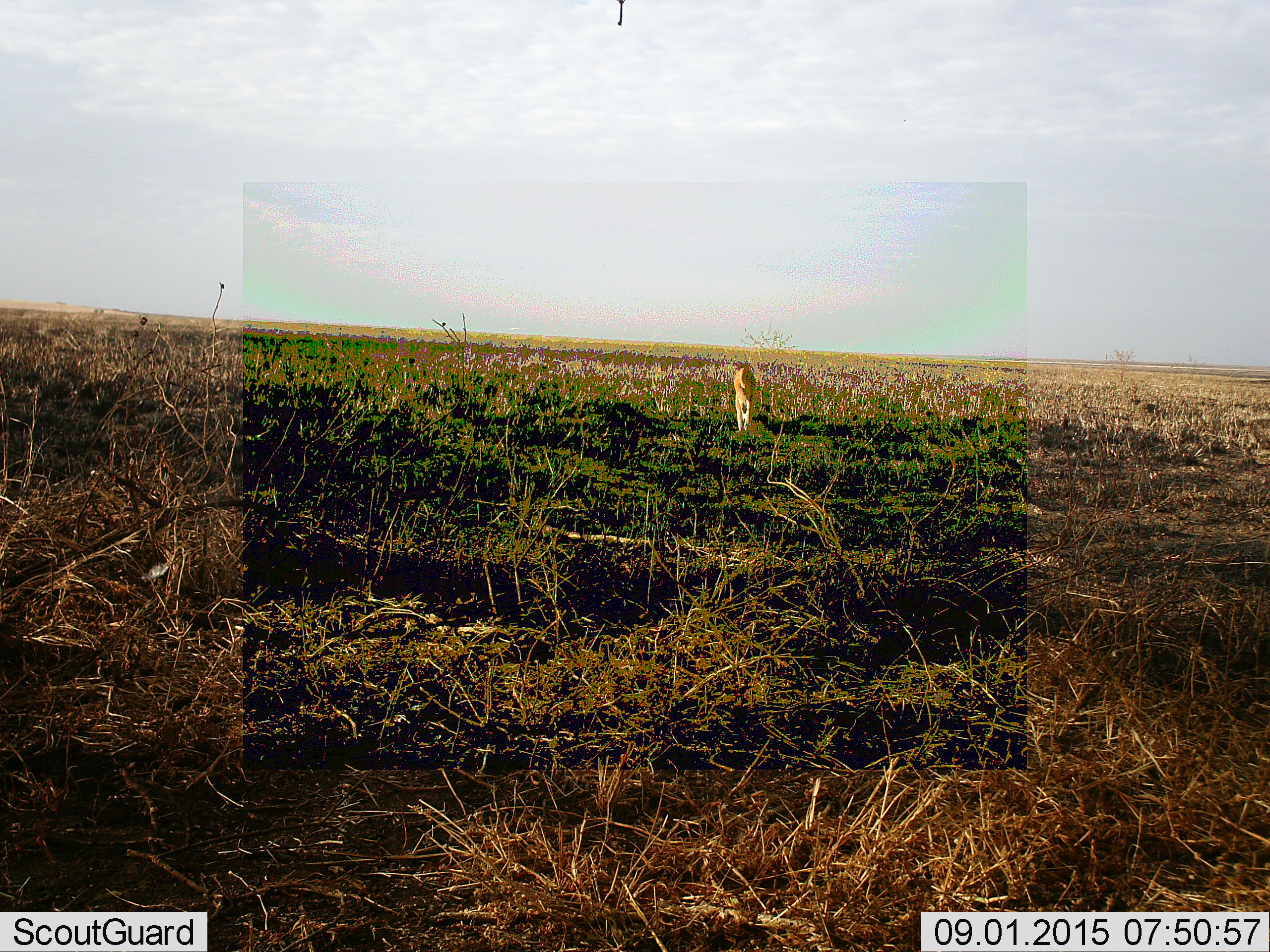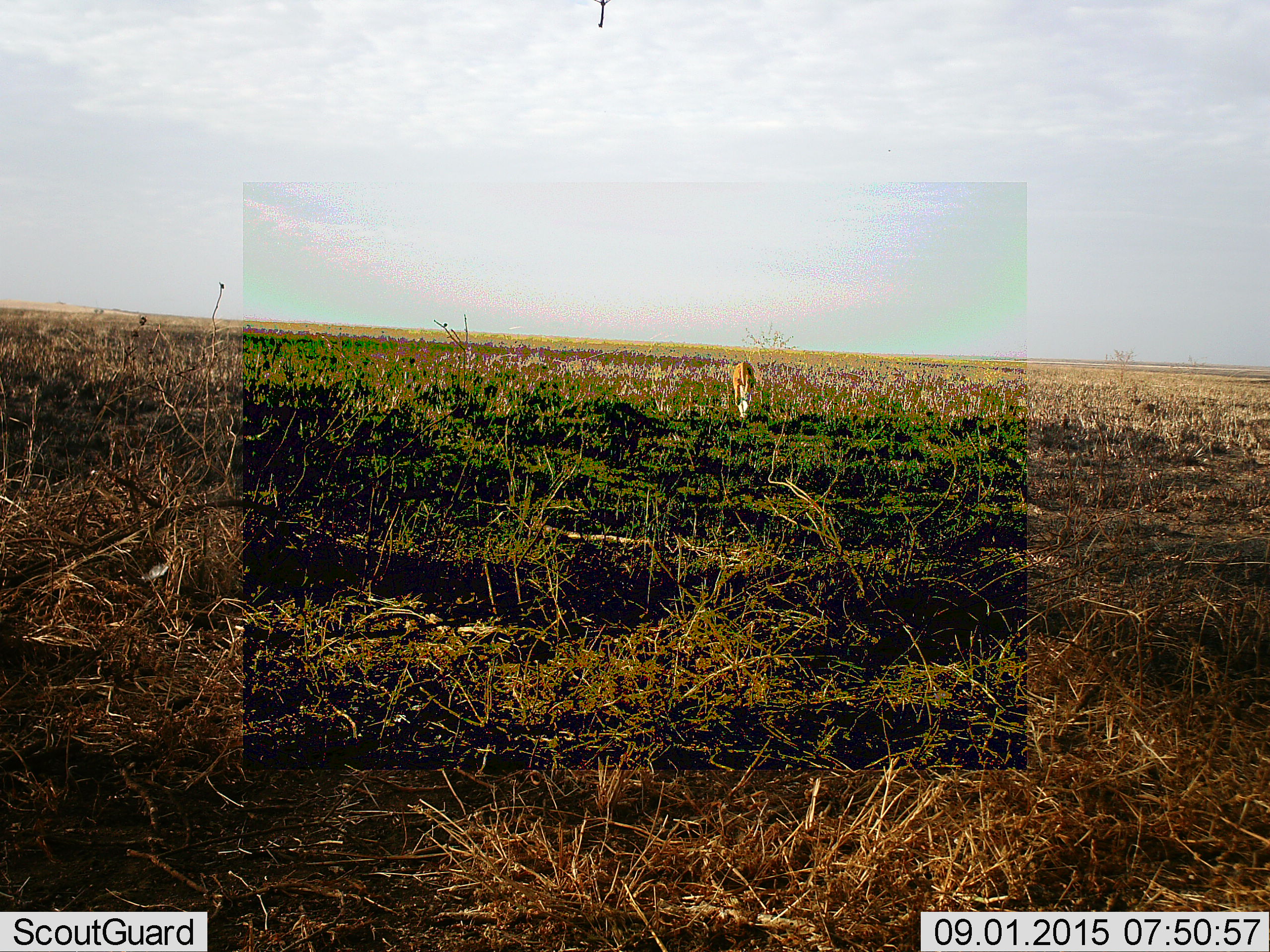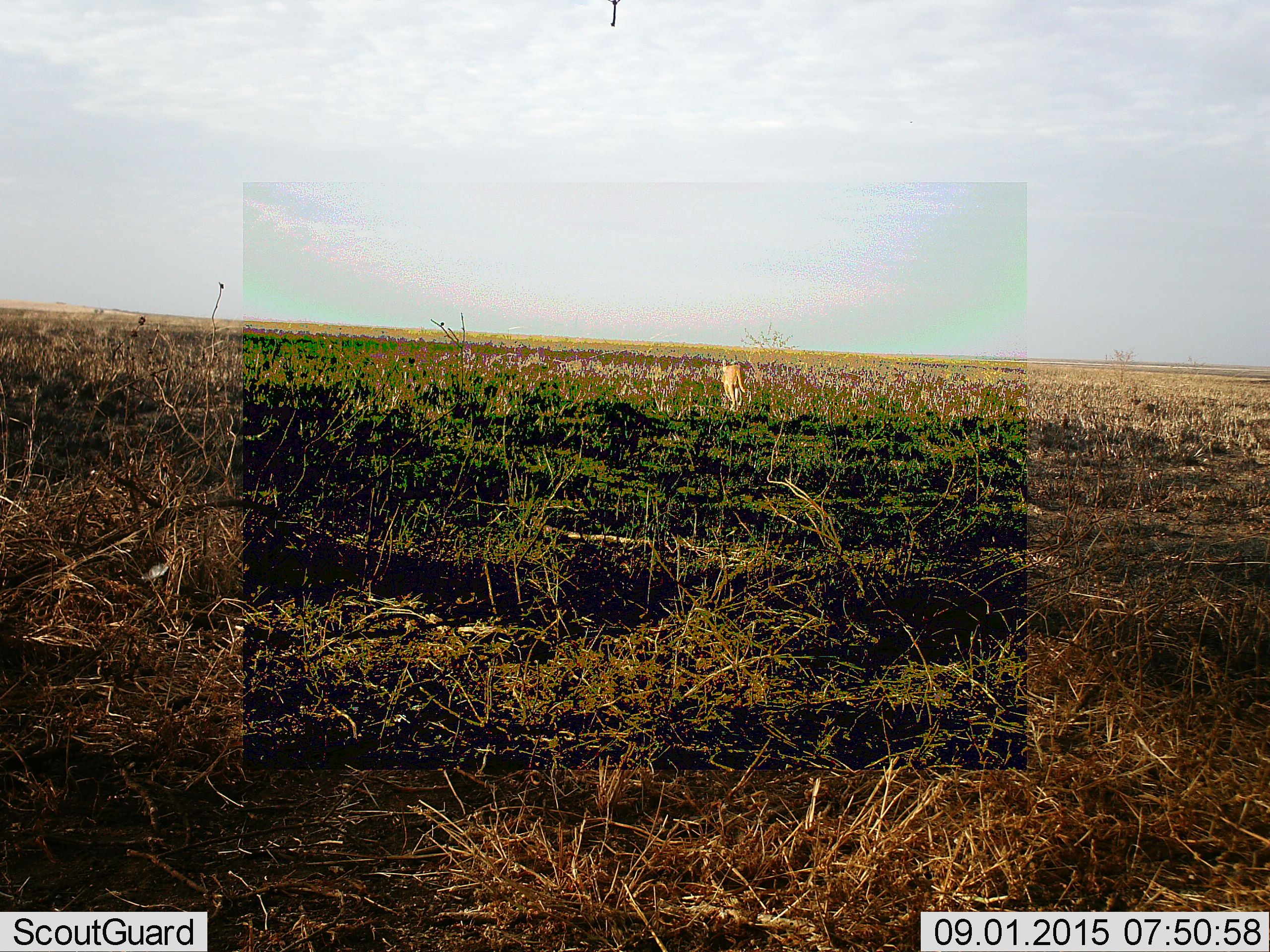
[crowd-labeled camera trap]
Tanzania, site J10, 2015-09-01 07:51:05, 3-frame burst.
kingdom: Animalia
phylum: Chordata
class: Mammalia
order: Carnivora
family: Felidae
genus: Caracal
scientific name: Caracal caracal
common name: caracal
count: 1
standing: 0%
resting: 0%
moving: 75%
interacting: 0%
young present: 0%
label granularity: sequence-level